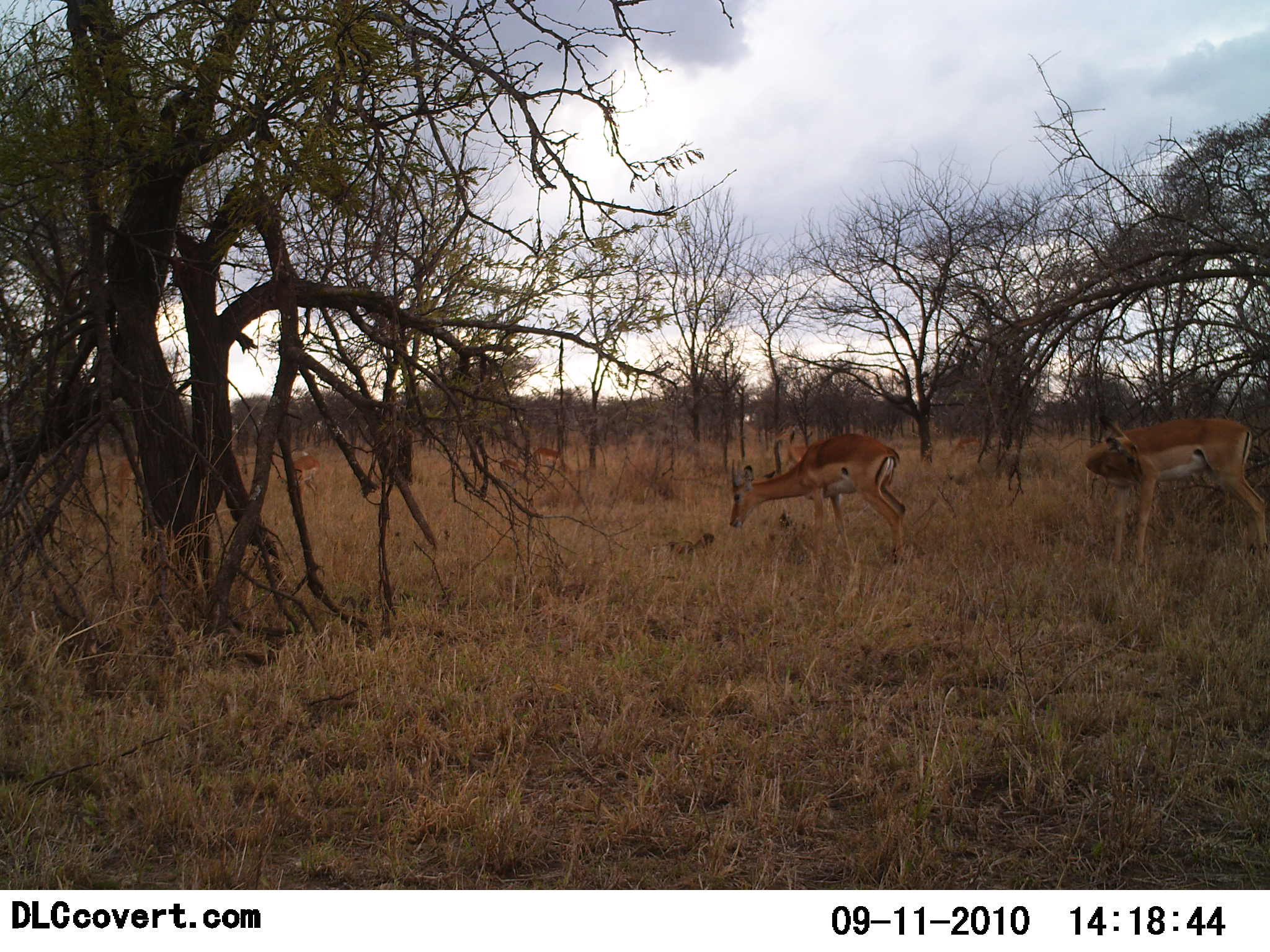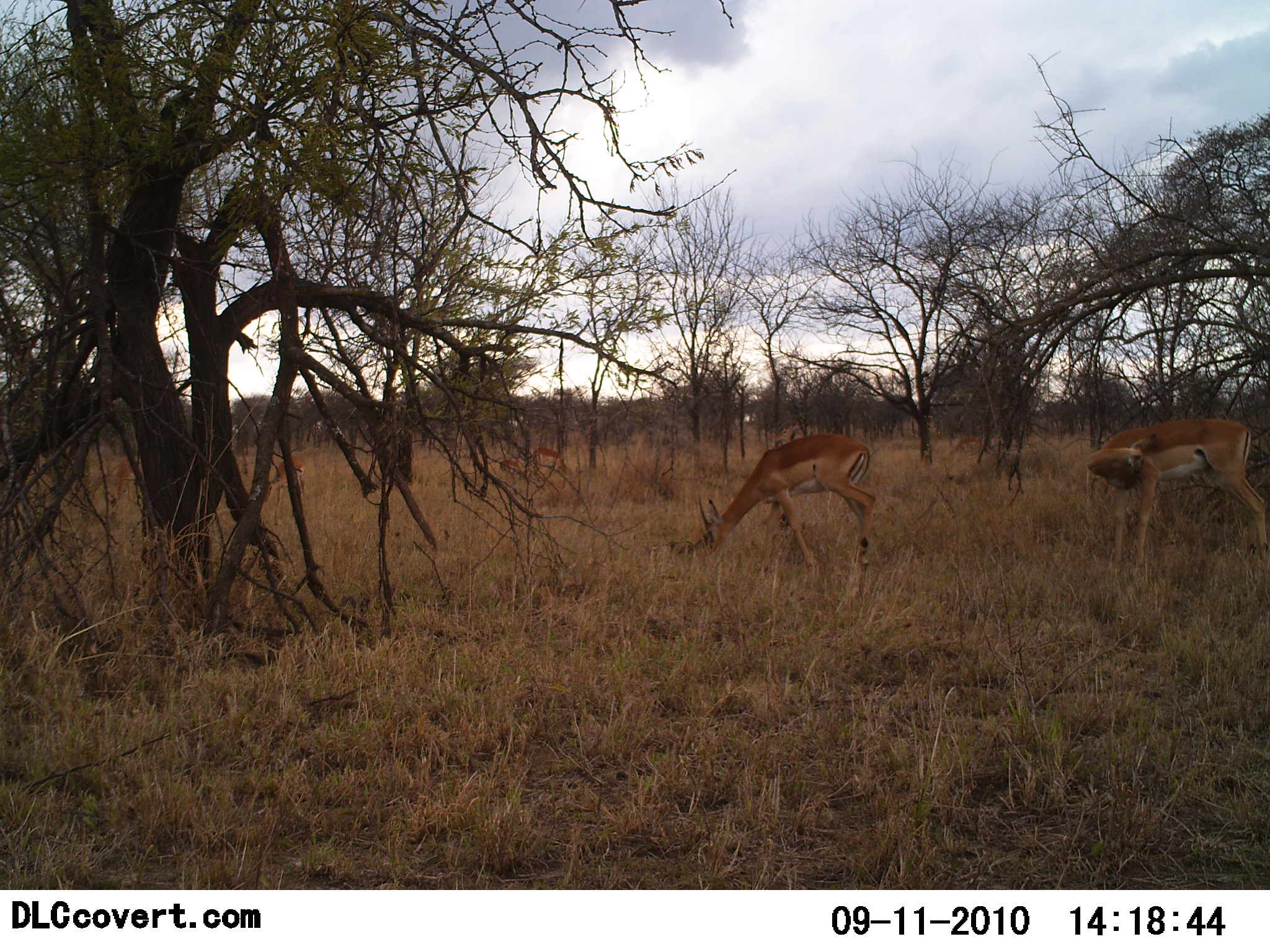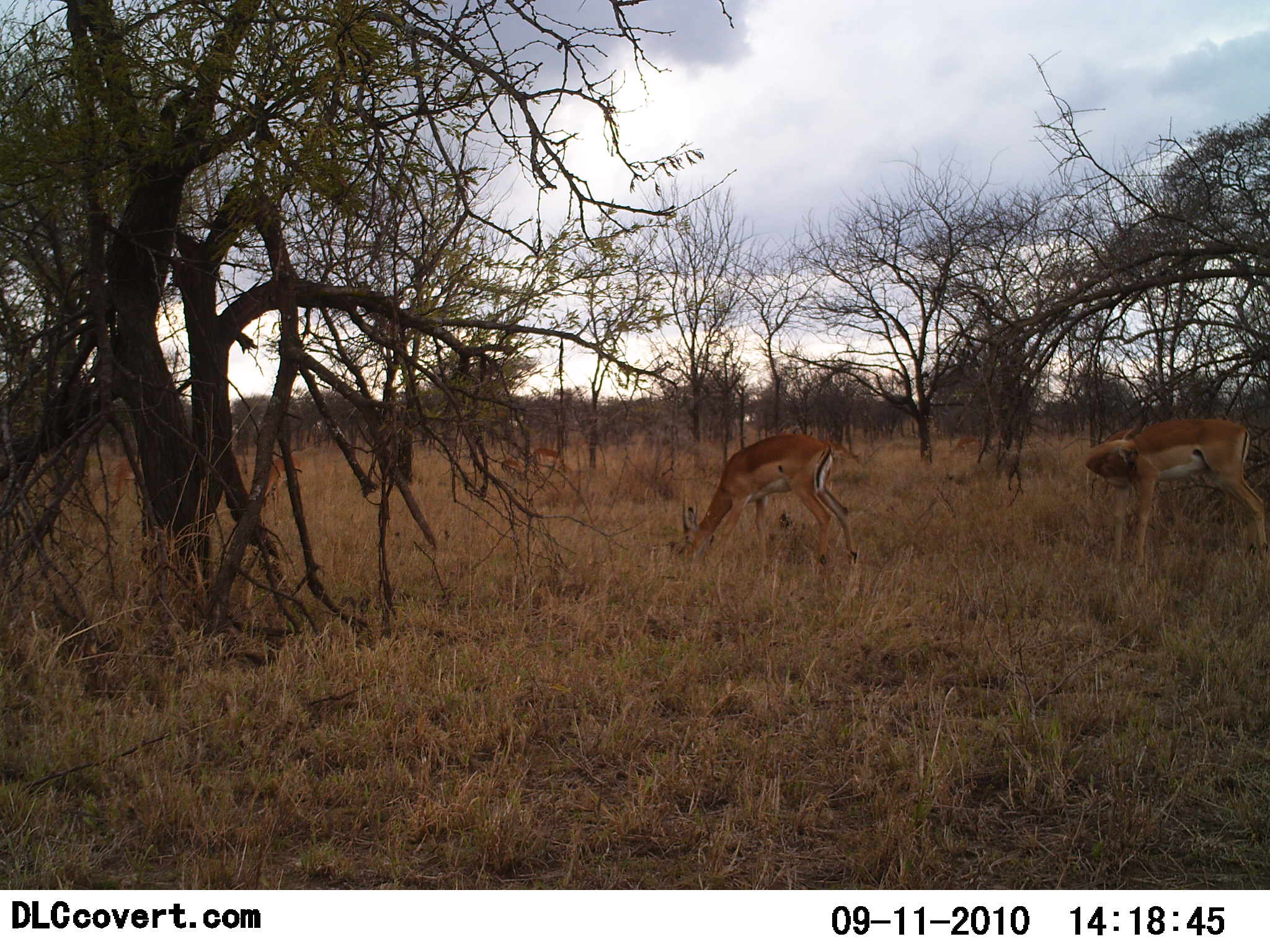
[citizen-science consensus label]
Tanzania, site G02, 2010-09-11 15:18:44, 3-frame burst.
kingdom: Animalia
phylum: Chordata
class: Mammalia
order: Artiodactyla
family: Bovidae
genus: Nanger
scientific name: Nanger granti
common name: grant's gazelle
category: gazellegrants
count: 2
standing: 40%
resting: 0%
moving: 20%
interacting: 0%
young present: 0%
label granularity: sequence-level